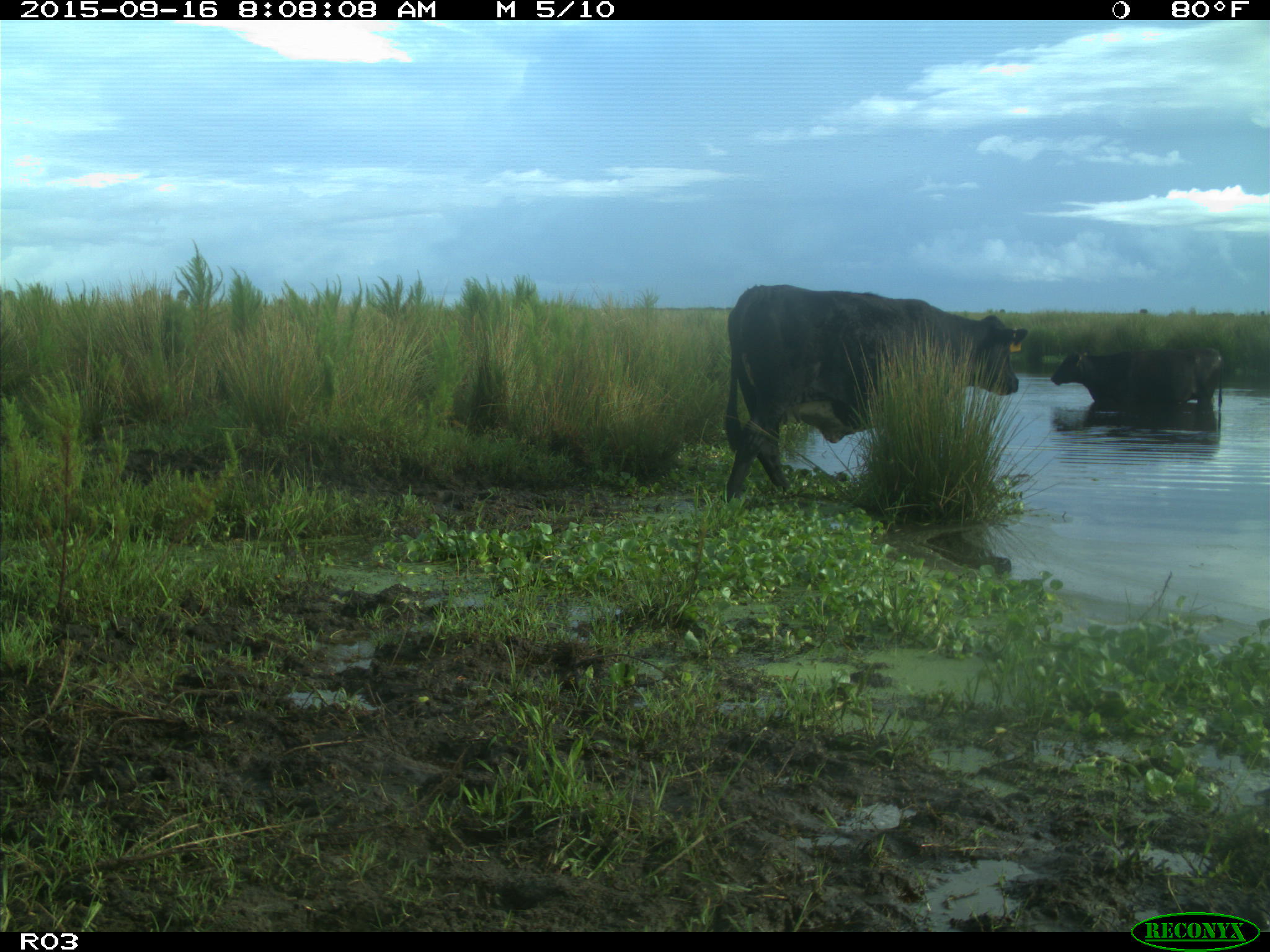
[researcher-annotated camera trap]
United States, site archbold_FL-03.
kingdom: Animalia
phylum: Chordata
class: Mammalia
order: Artiodactyla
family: Bovidae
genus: Bos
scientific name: Bos taurus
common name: domestic cow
Bos taurus (domestic cow).